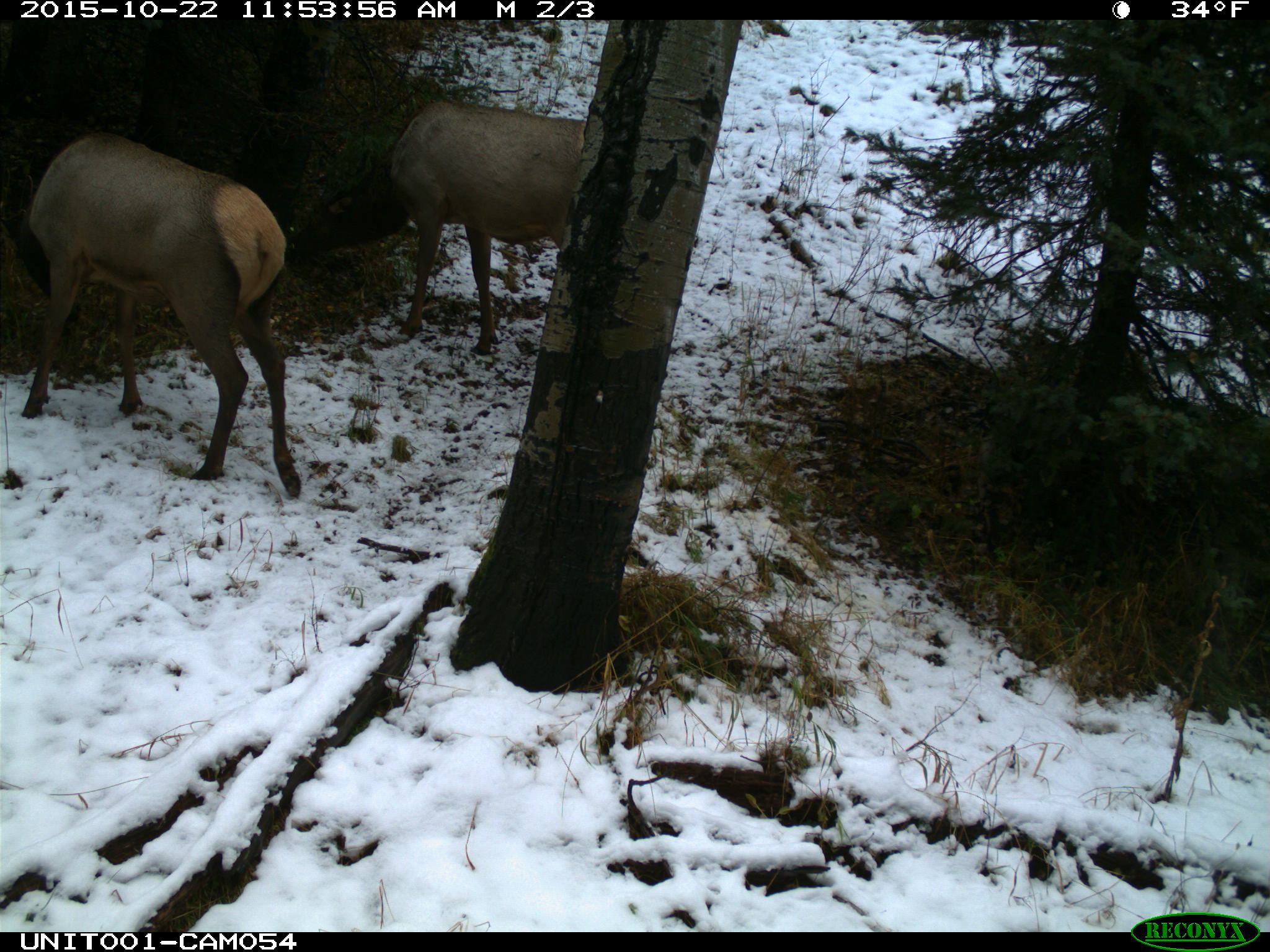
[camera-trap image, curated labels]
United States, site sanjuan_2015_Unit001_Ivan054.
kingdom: Animalia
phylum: Chordata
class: Mammalia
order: Artiodactyla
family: Cervidae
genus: Cervus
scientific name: Cervus elaphus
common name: red deer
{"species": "Cervus elaphus (red deer)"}